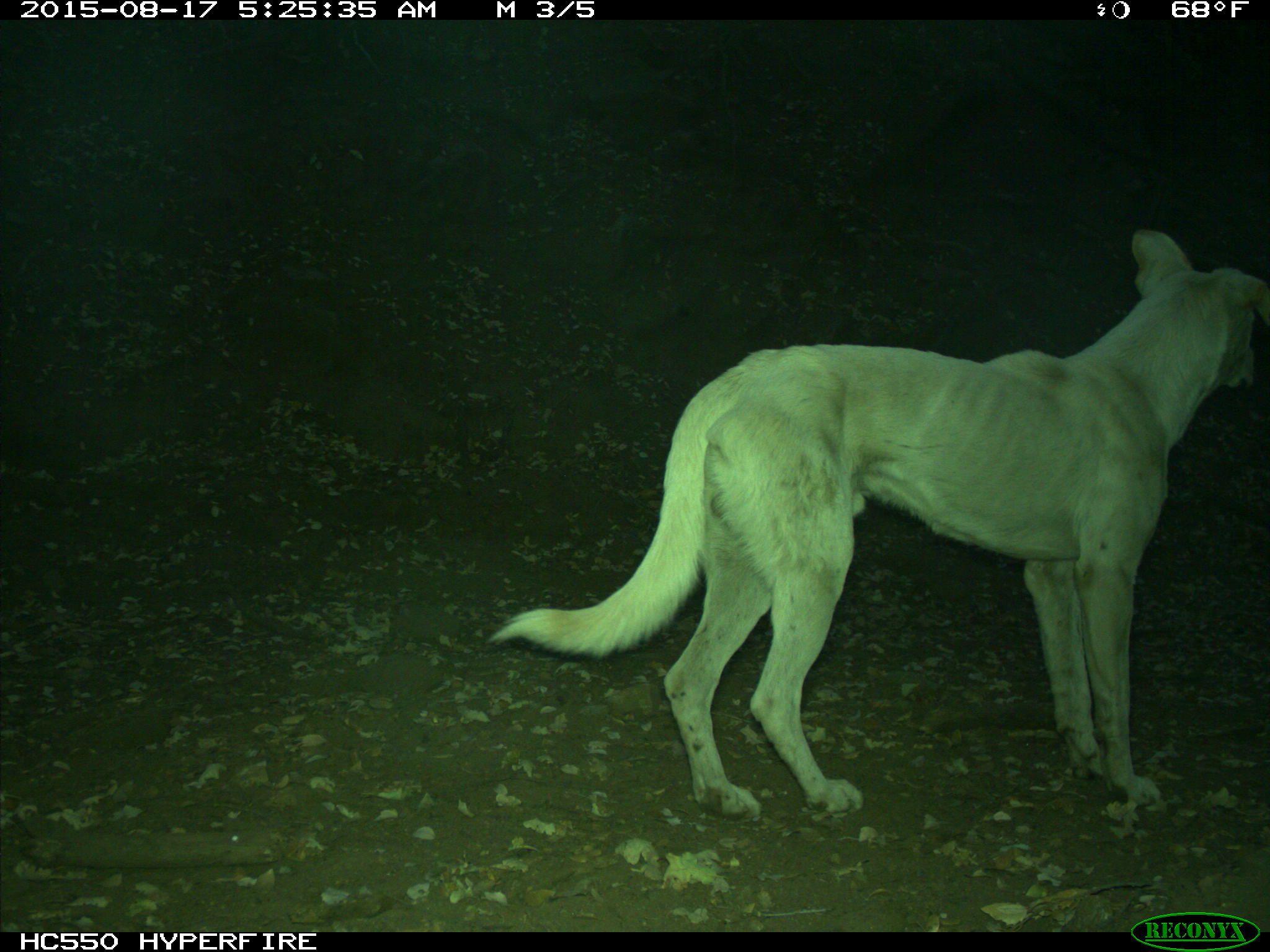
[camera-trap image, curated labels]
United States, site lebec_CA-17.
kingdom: Animalia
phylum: Chordata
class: Mammalia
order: Carnivora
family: Canidae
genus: Canis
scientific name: Canis familiaris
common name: domestic dog